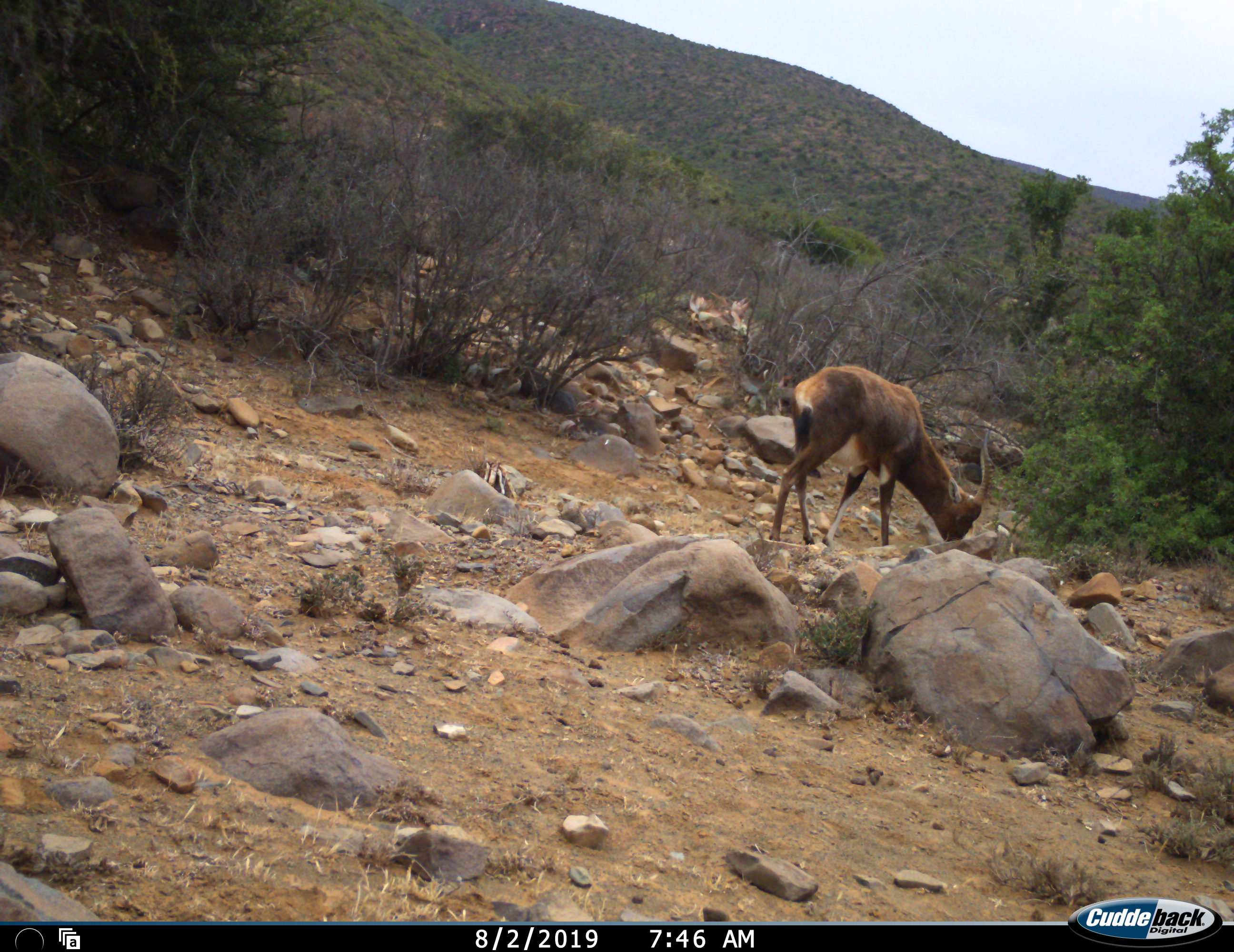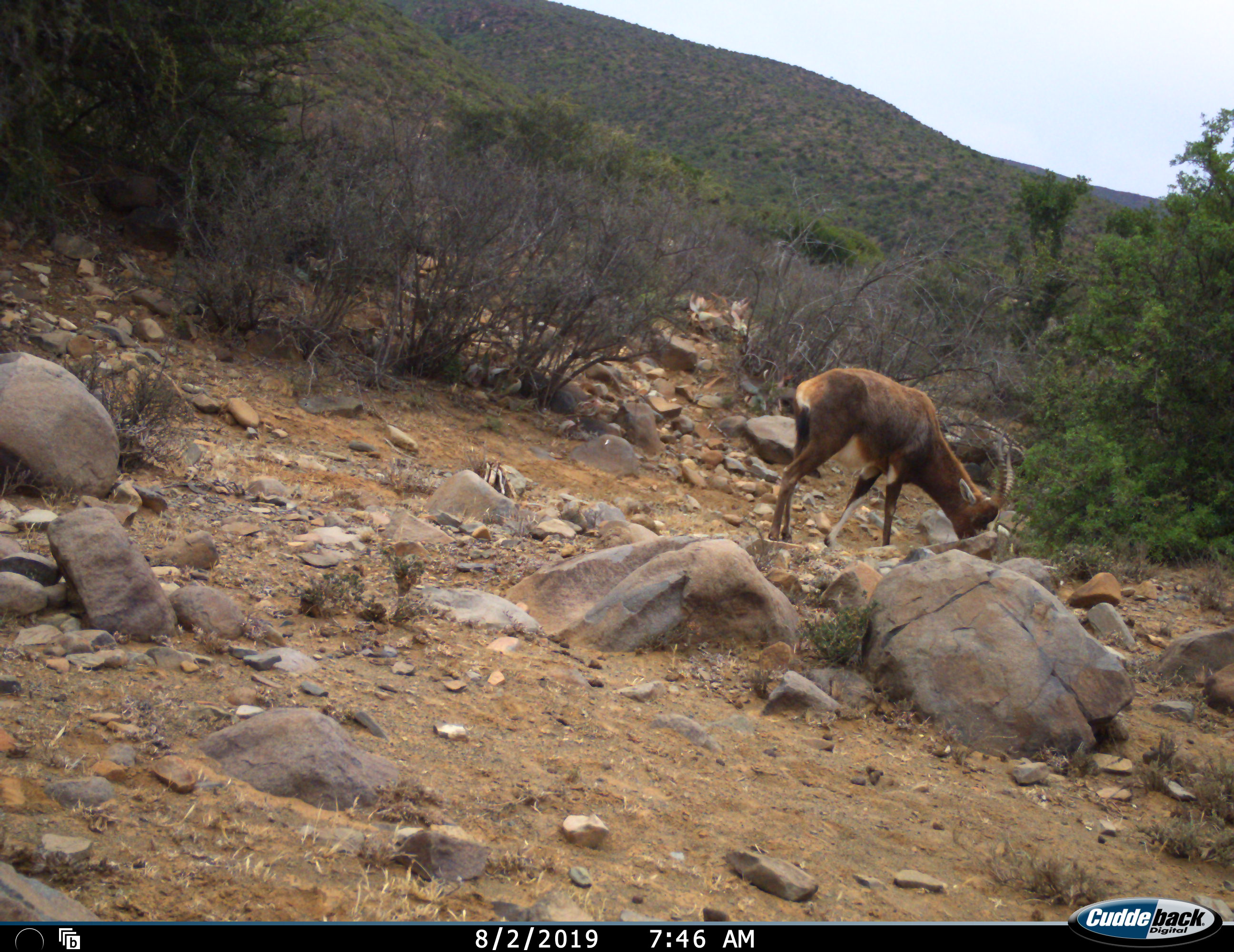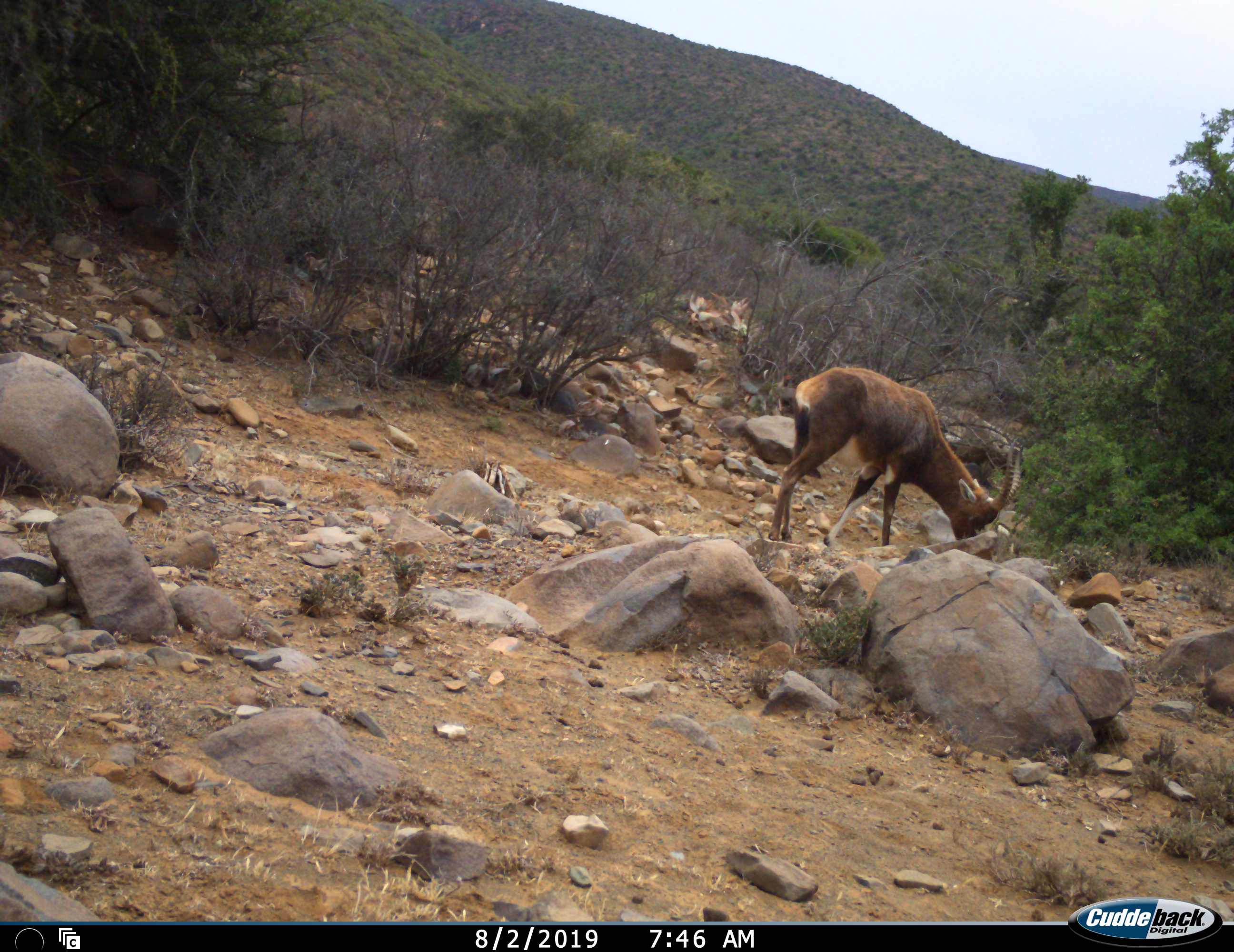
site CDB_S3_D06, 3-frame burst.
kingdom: Animalia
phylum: Chordata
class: Mammalia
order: Artiodactyla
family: Bovidae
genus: Damaliscus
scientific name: Damaliscus pygargus phillipsi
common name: blesbok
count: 1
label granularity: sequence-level